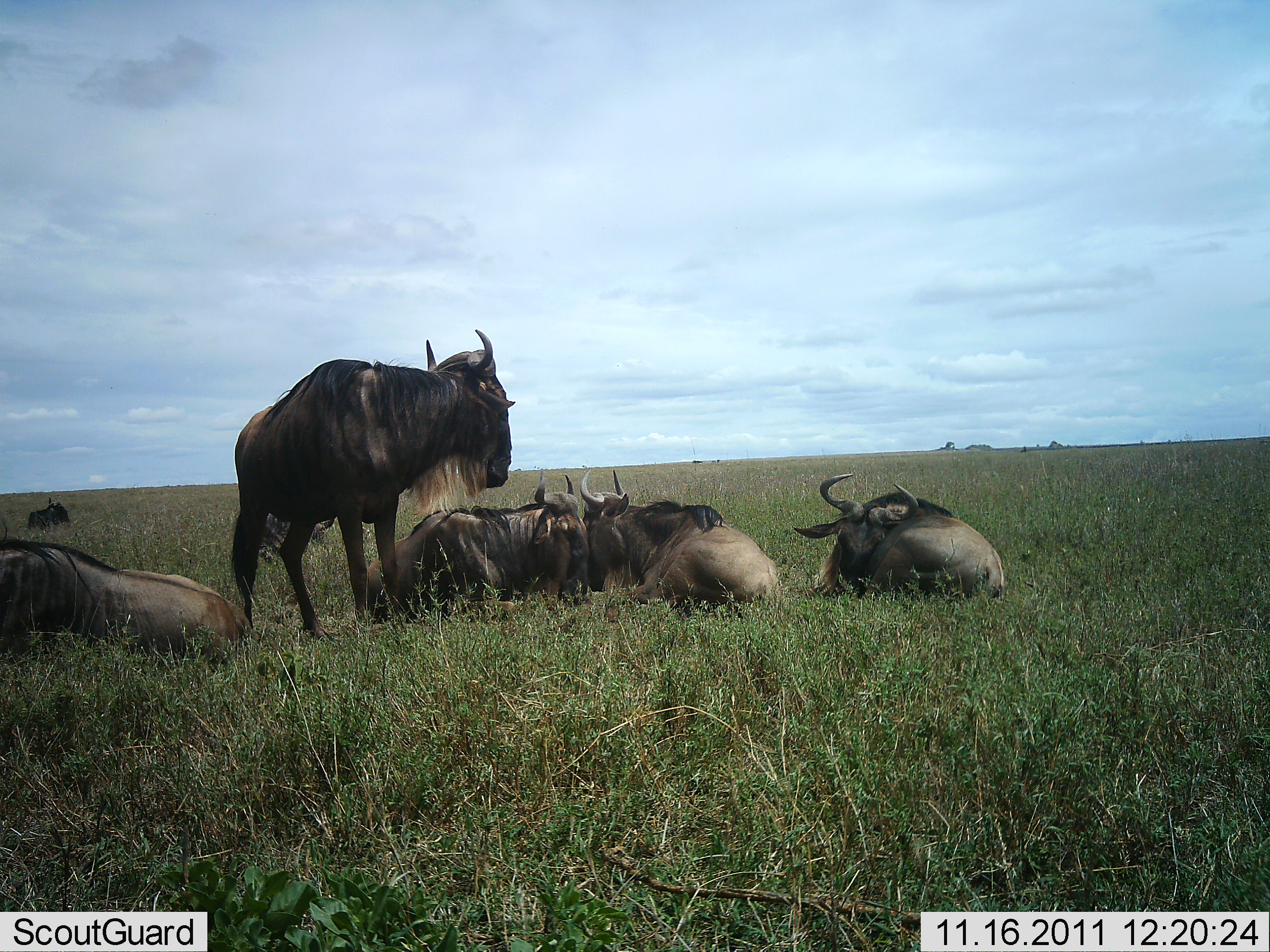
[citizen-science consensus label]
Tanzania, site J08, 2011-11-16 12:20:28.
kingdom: Animalia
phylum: Chordata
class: Mammalia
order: Artiodactyla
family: Bovidae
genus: Connochaetes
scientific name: Connochaetes taurinus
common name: blue wildebeest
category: wildebeest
Wildebeest (blue wildebeest) (Connochaetes taurinus), count 6. Behavior (volunteer vote fractions): standing 67%, resting 100%, moving 0%, interacting 7%. Young present (vote fraction): 0%. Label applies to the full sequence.